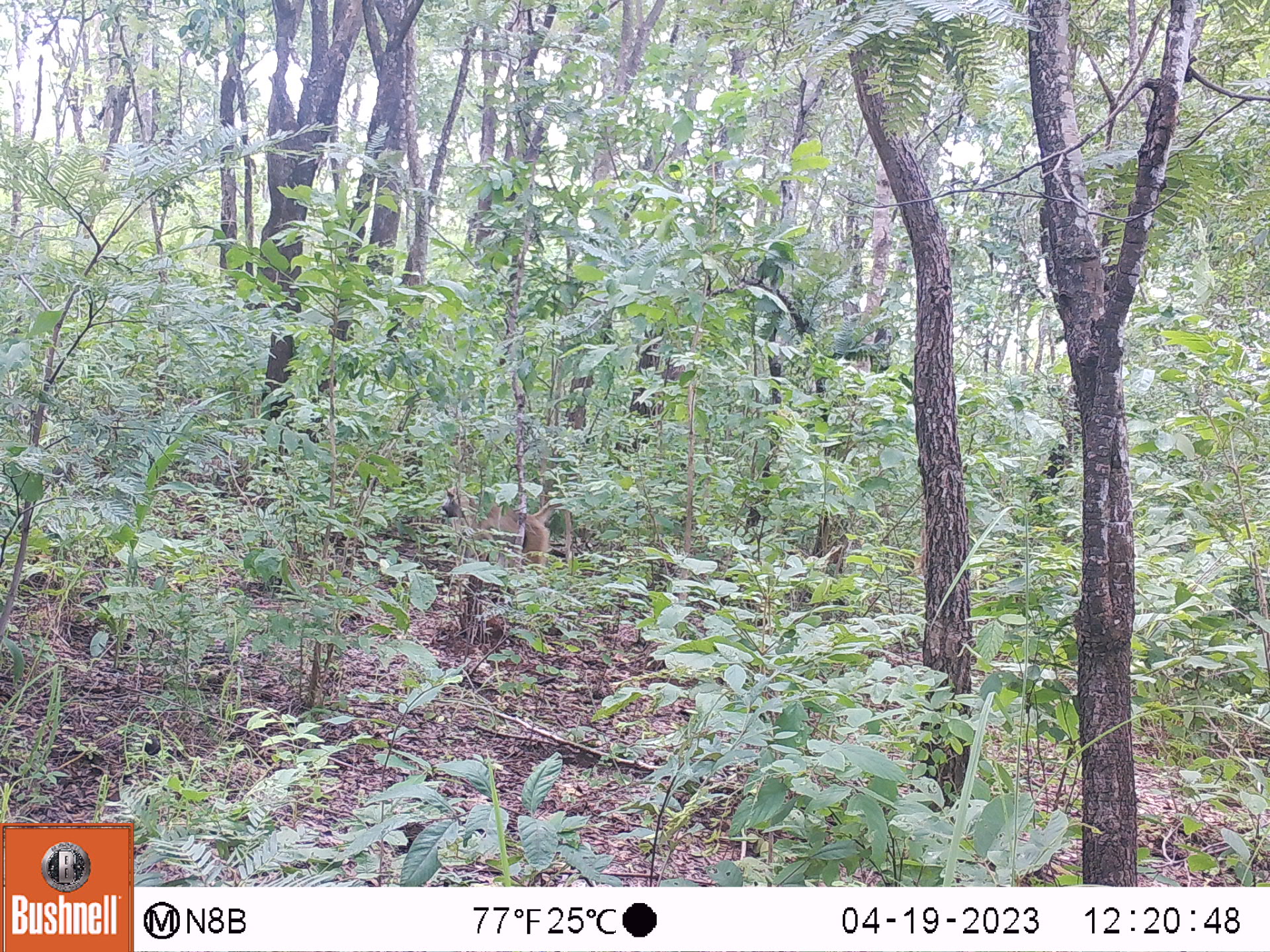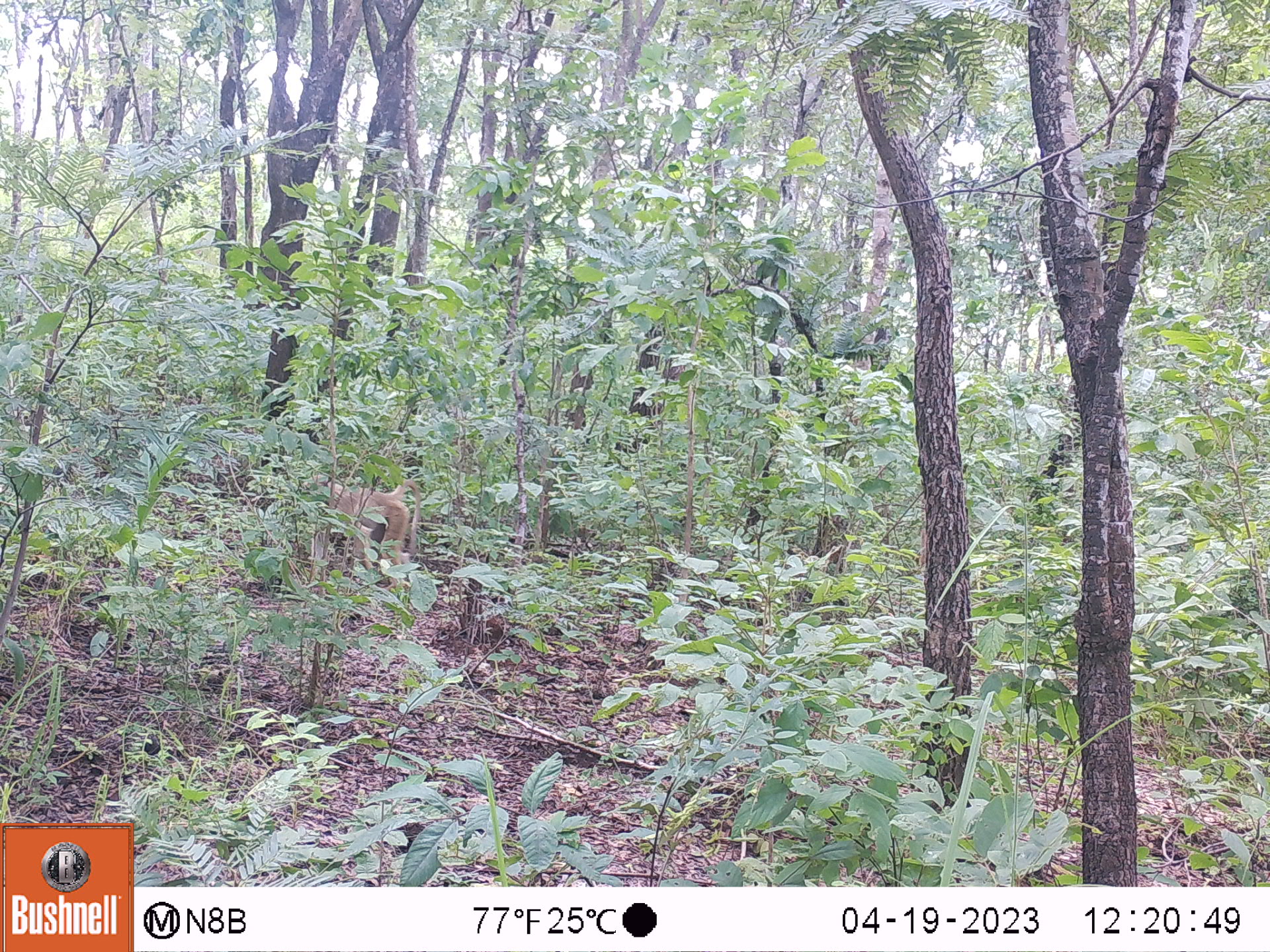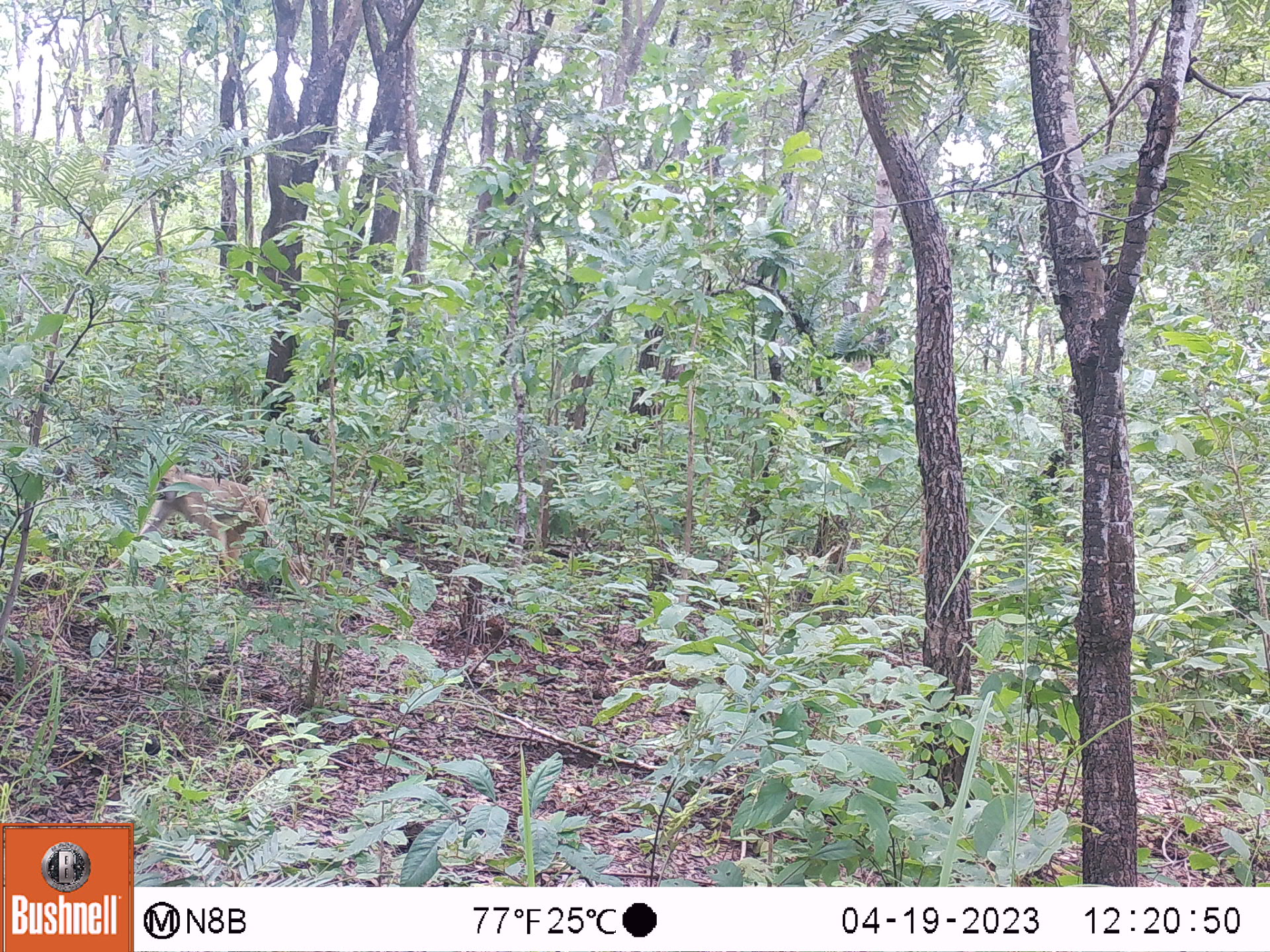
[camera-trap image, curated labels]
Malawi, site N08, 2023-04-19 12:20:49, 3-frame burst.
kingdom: Animalia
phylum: Chordata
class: Mammalia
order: Primates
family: Cercopithecidae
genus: Papio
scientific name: Papio cynocephalus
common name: yellow baboon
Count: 1.